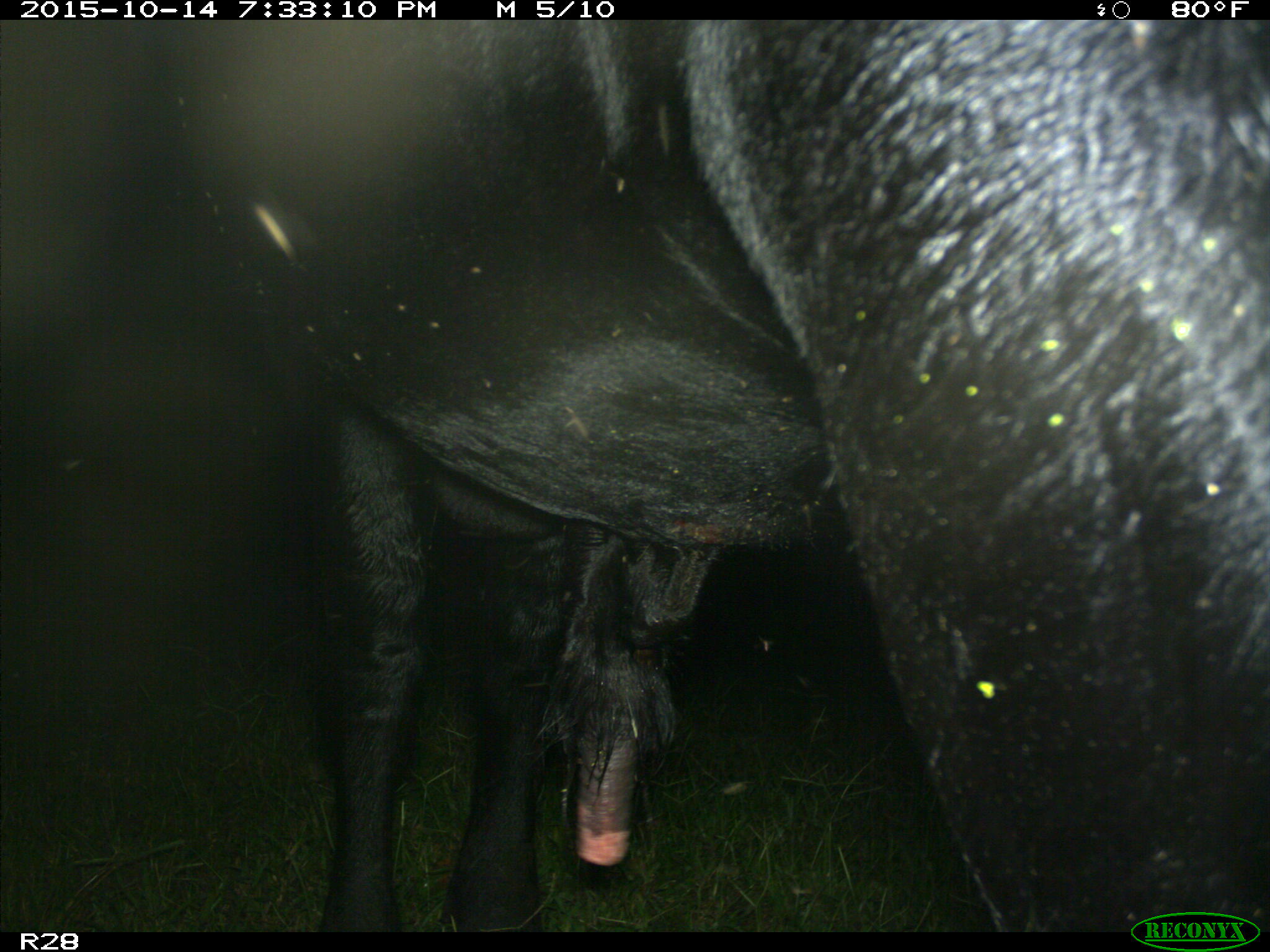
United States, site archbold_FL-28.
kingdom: Animalia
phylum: Chordata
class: Mammalia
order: Artiodactyla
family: Bovidae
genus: Bos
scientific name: Bos taurus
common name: domestic cow